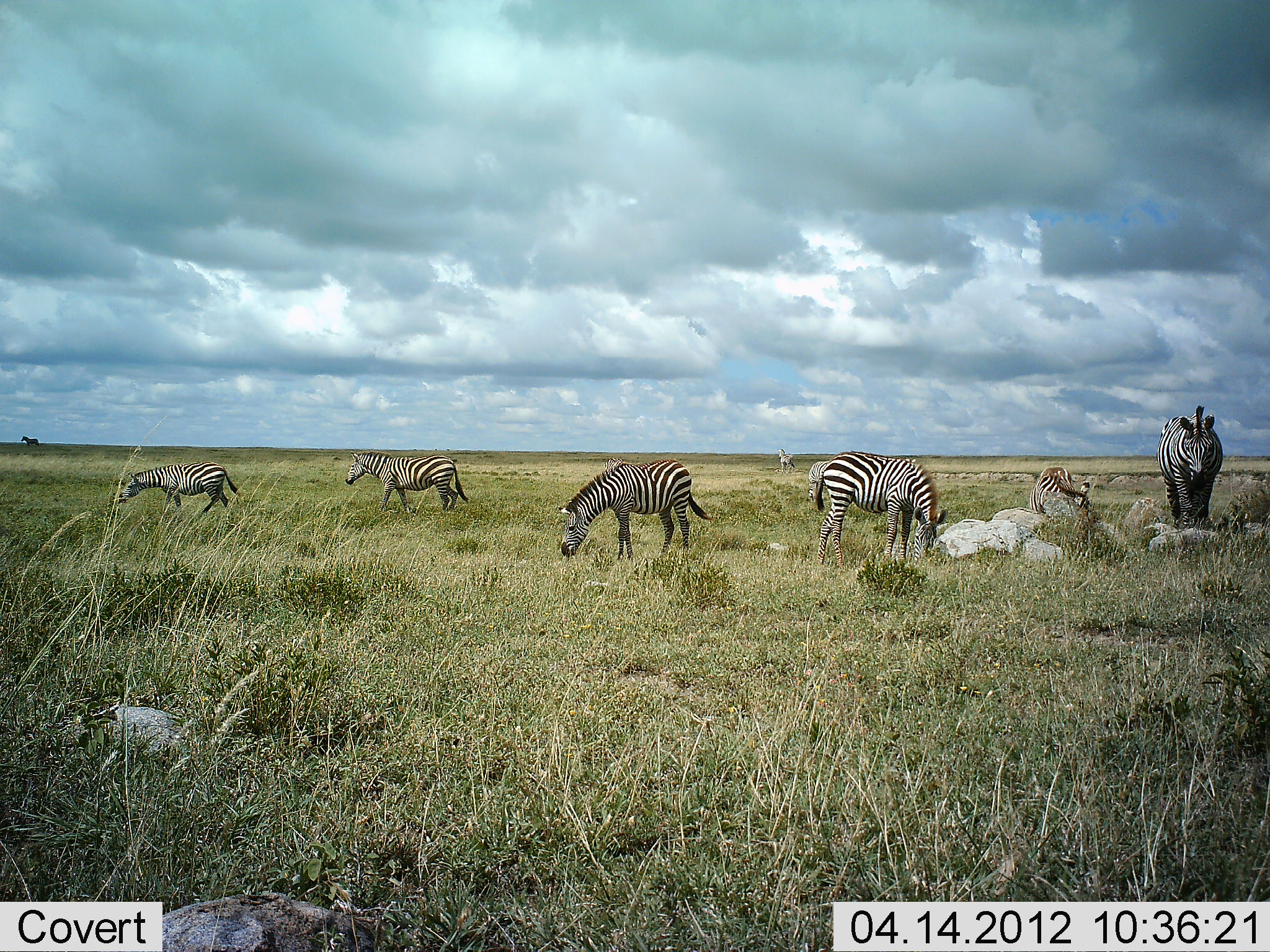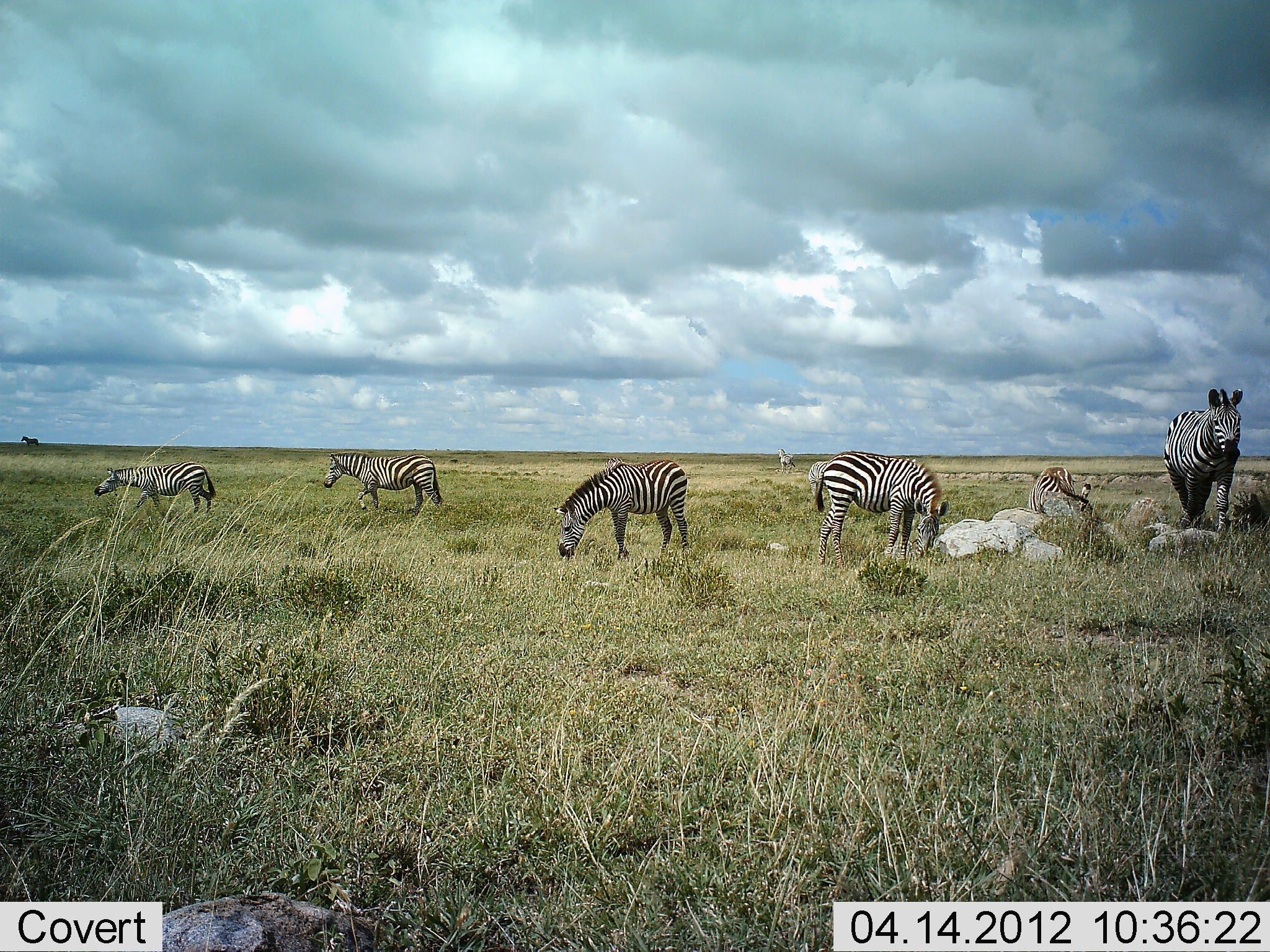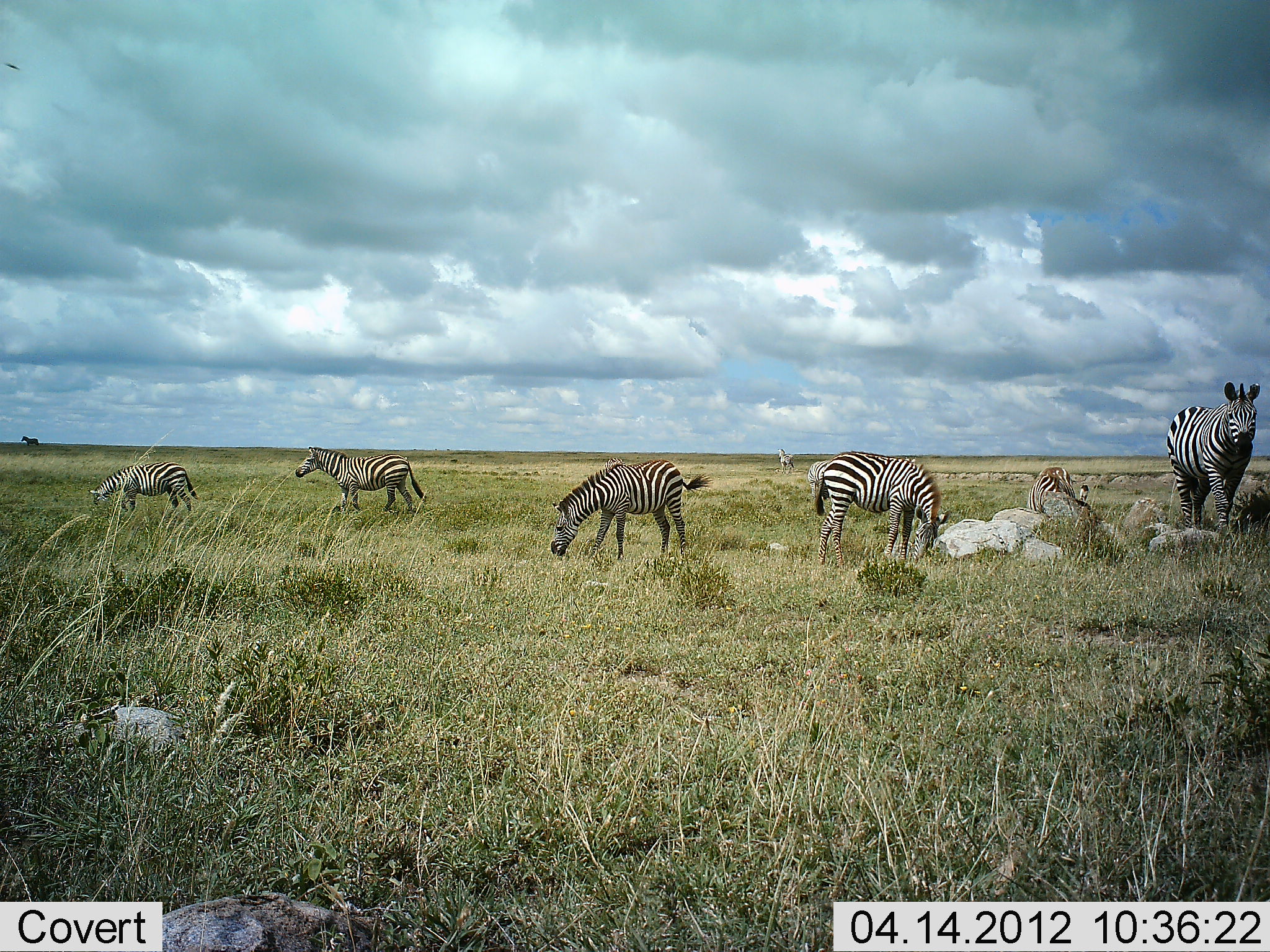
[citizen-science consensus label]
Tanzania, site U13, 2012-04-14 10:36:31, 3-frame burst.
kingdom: Animalia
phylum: Chordata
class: Mammalia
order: Perissodactyla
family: Equidae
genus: Equus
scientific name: Equus quagga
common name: plains zebra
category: zebra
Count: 7.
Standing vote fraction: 62%.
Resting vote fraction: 6%.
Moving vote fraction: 75%.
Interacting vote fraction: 0%.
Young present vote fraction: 0%.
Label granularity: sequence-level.